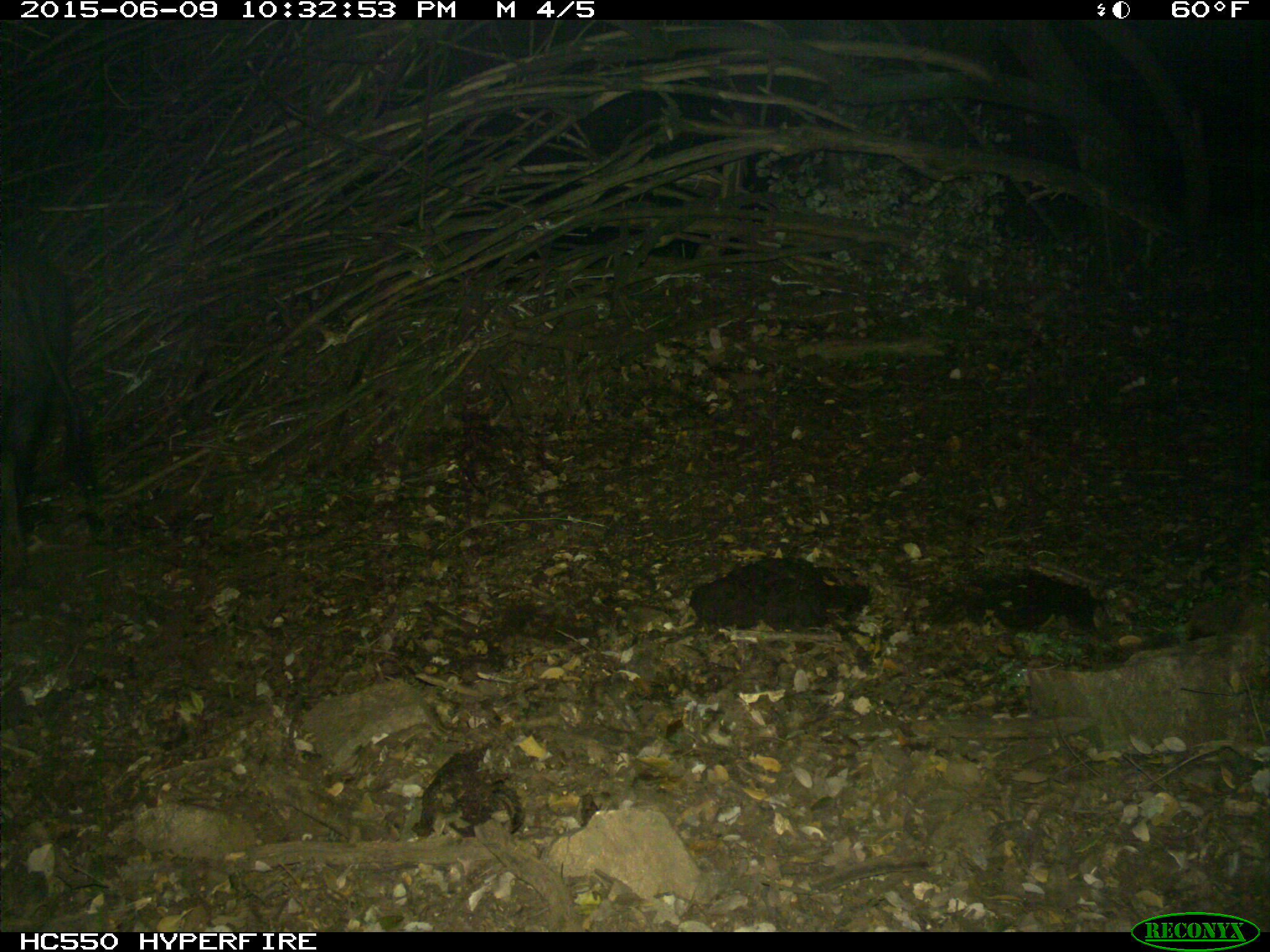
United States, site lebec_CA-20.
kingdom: Animalia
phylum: Chordata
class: Mammalia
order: Artiodactyla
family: Suidae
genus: Sus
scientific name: Sus scrofa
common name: wild boar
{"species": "Sus scrofa (wild boar)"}